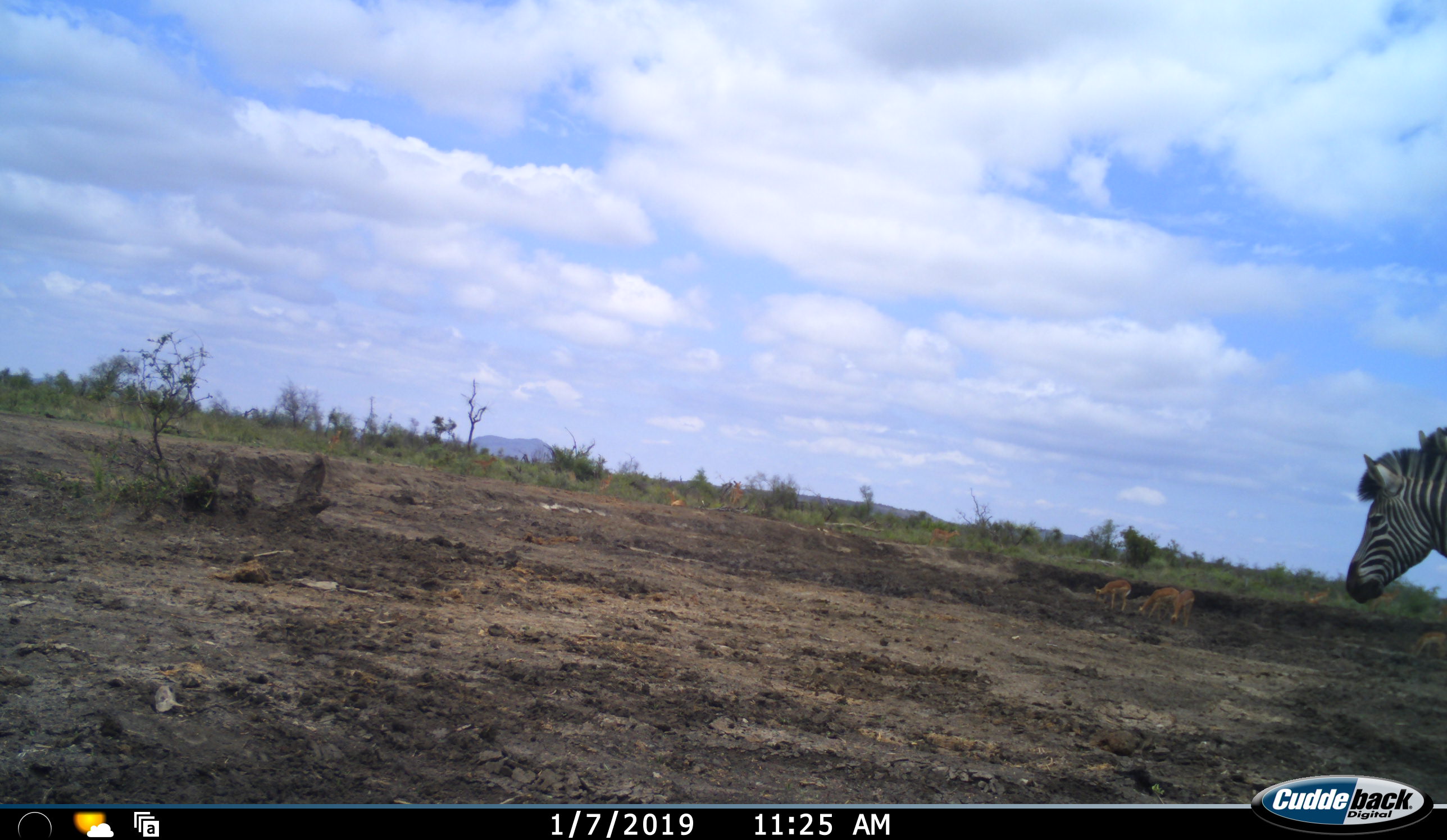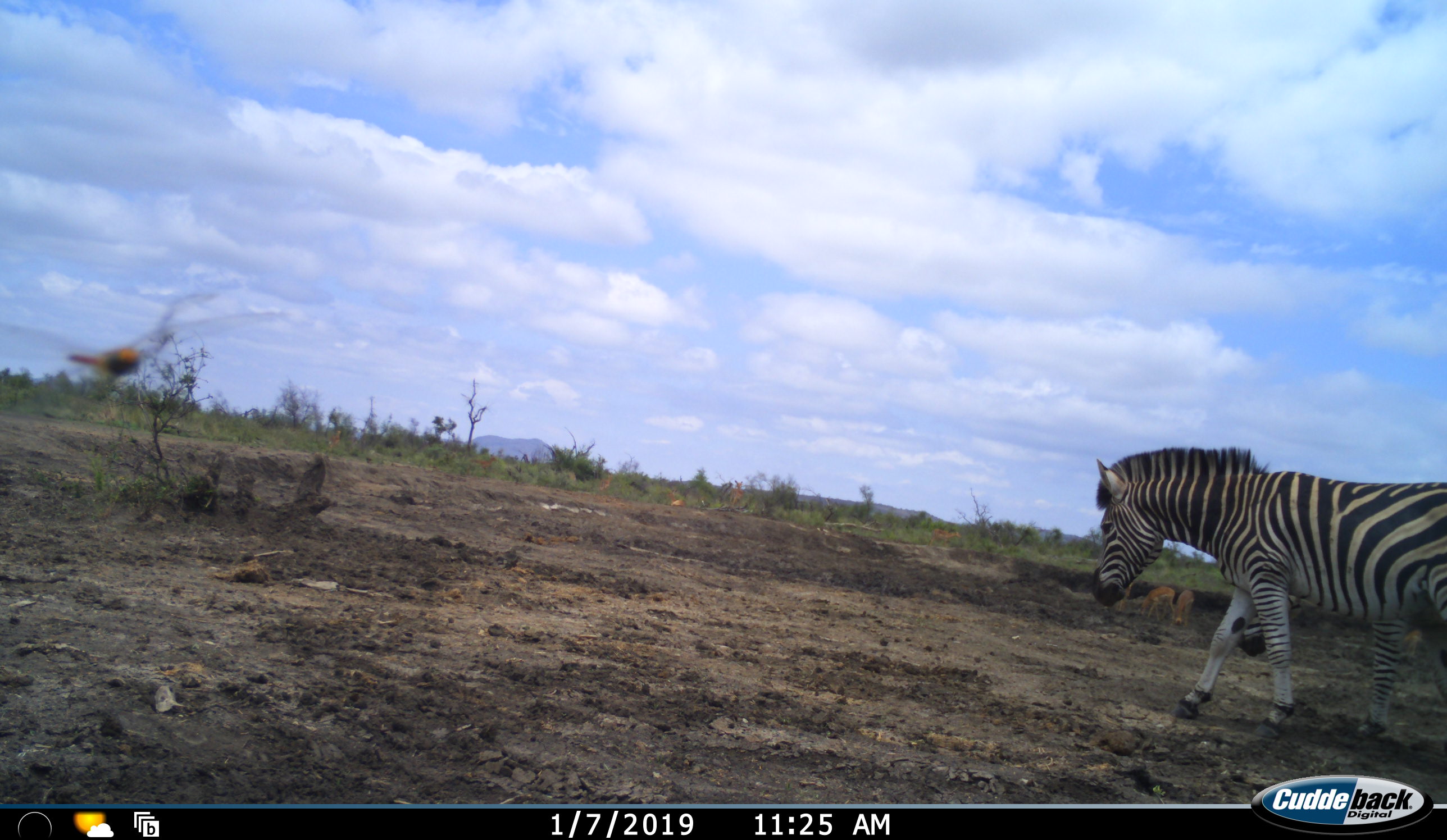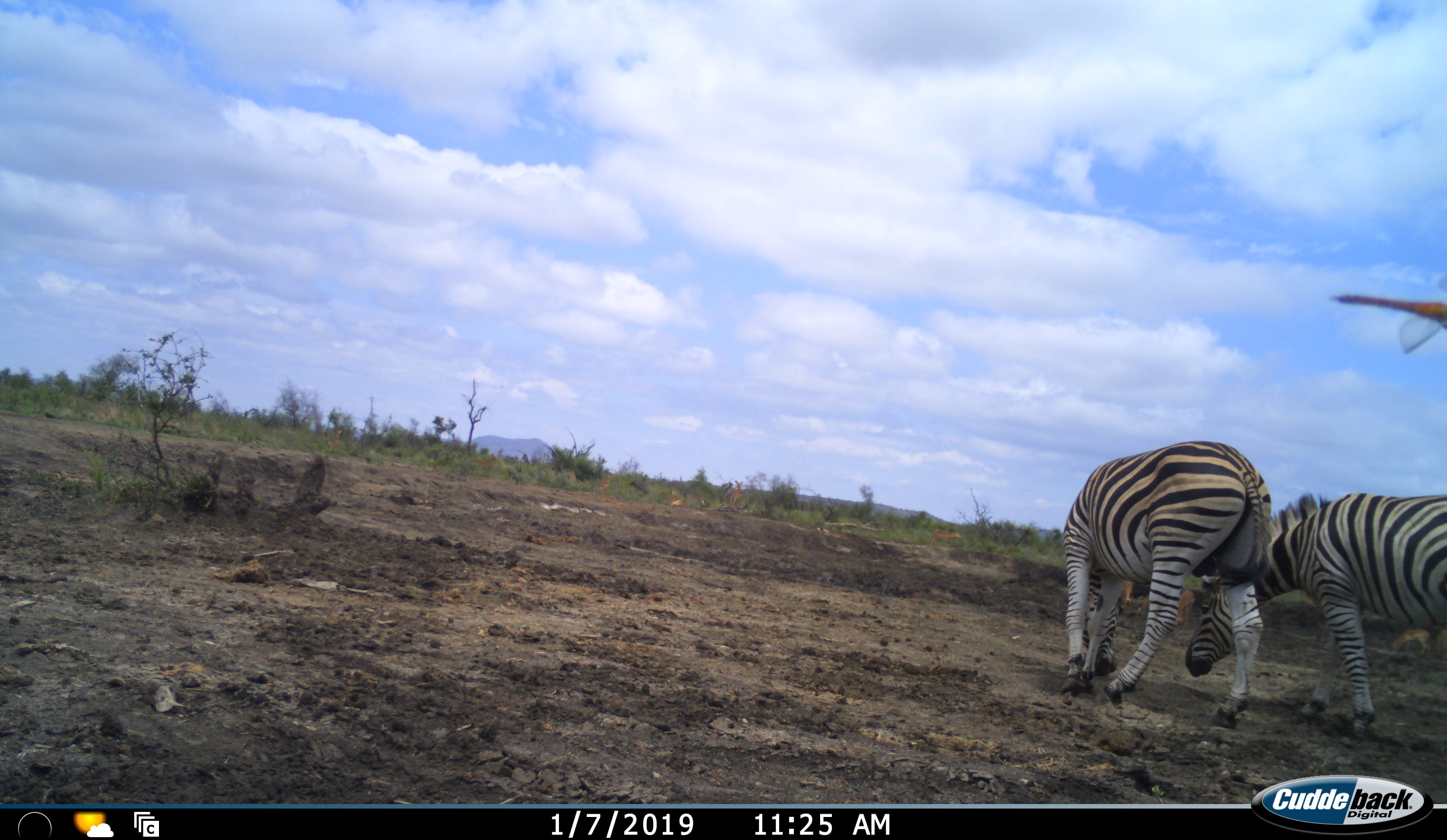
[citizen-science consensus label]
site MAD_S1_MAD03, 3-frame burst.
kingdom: Animalia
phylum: Chordata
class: Mammalia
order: Artiodactyla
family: Bovidae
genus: Aepyceros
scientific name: Aepyceros melampus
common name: impala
Impala (Aepyceros melampus), count 5. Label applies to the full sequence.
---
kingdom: Animalia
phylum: Chordata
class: Mammalia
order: Perissodactyla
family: Equidae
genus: Equus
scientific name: Equus quagga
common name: plains zebra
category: zebraplains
Zebraplains (plains zebra) (Equus quagga), count 2. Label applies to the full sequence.